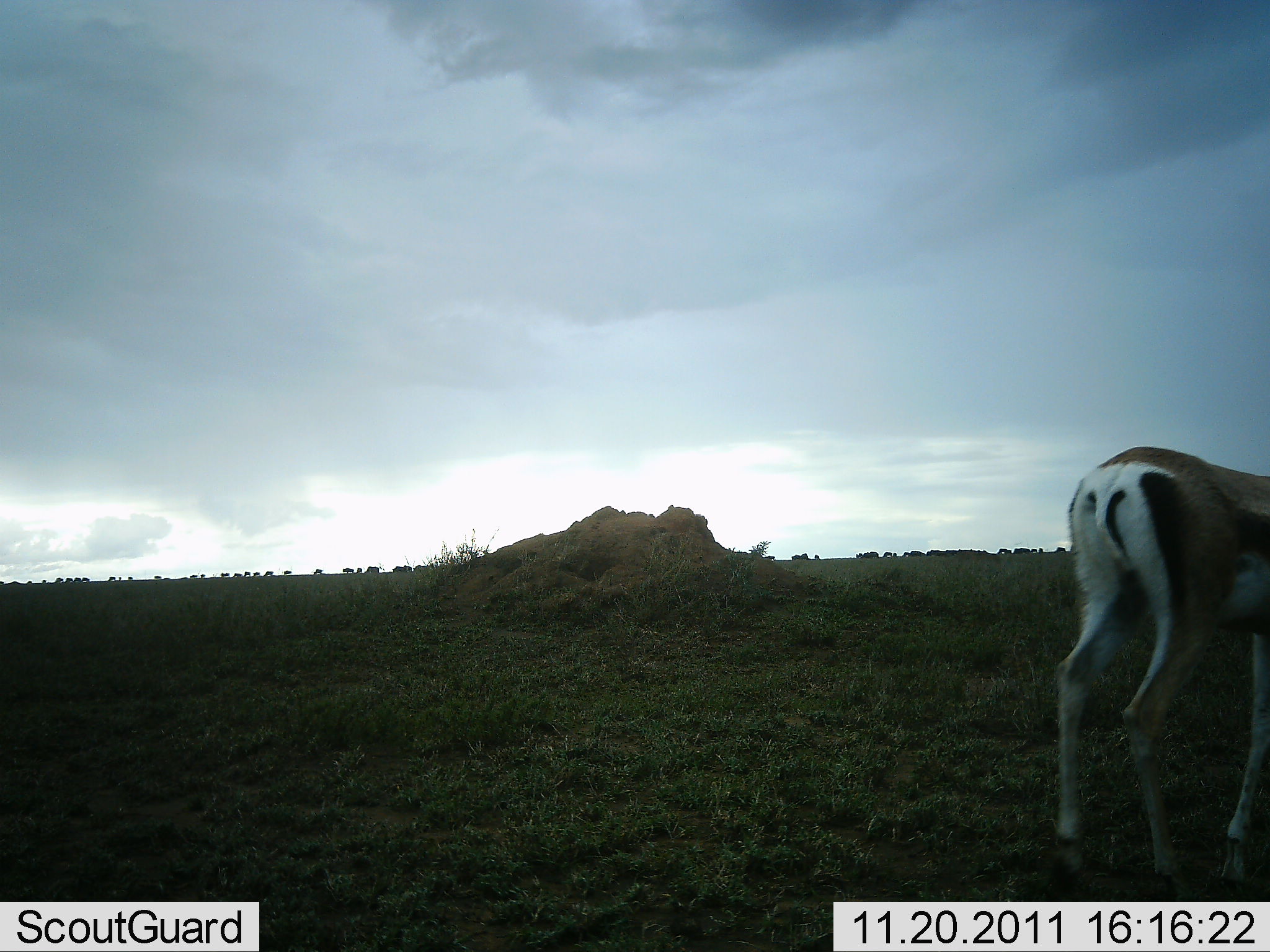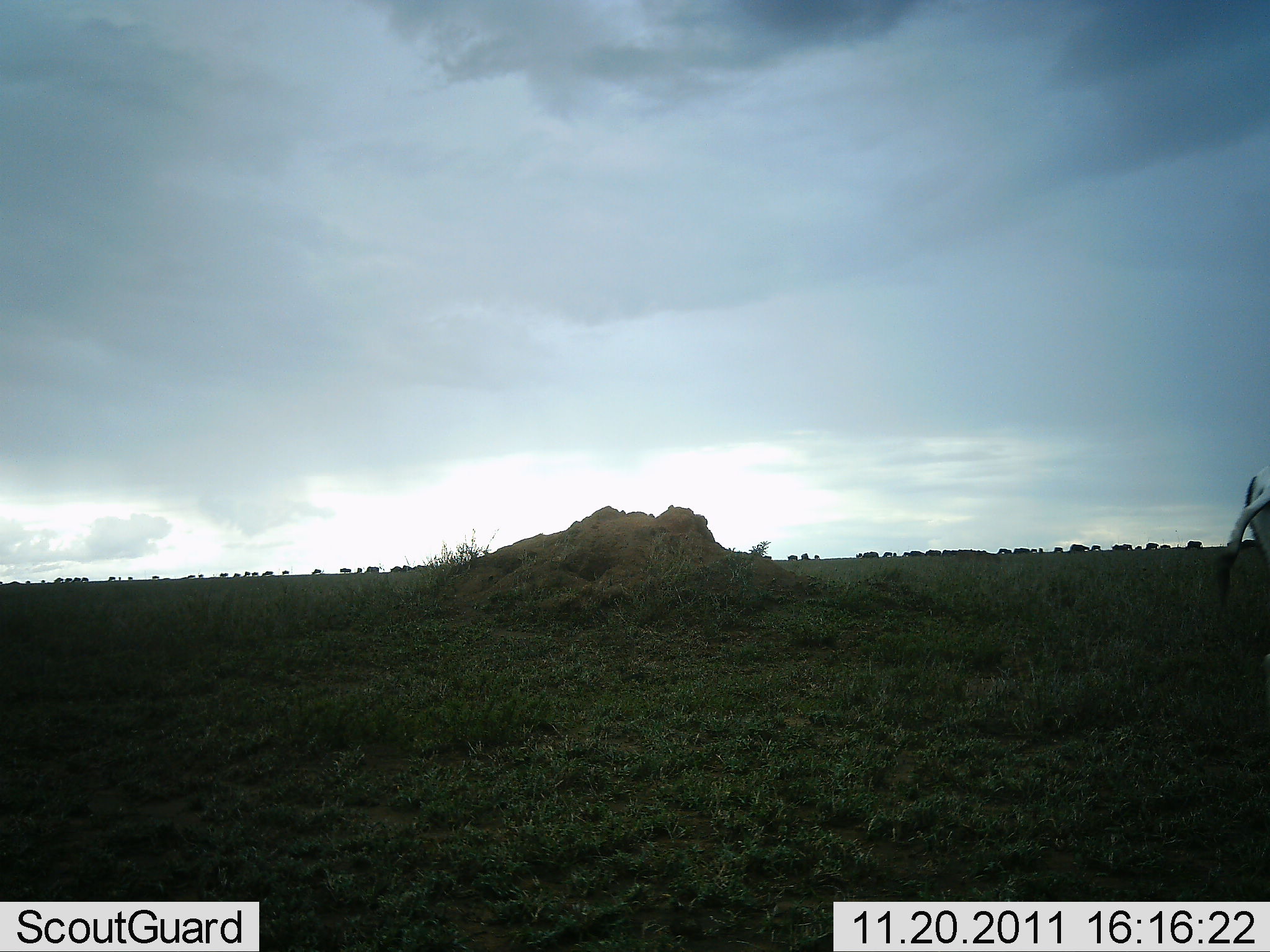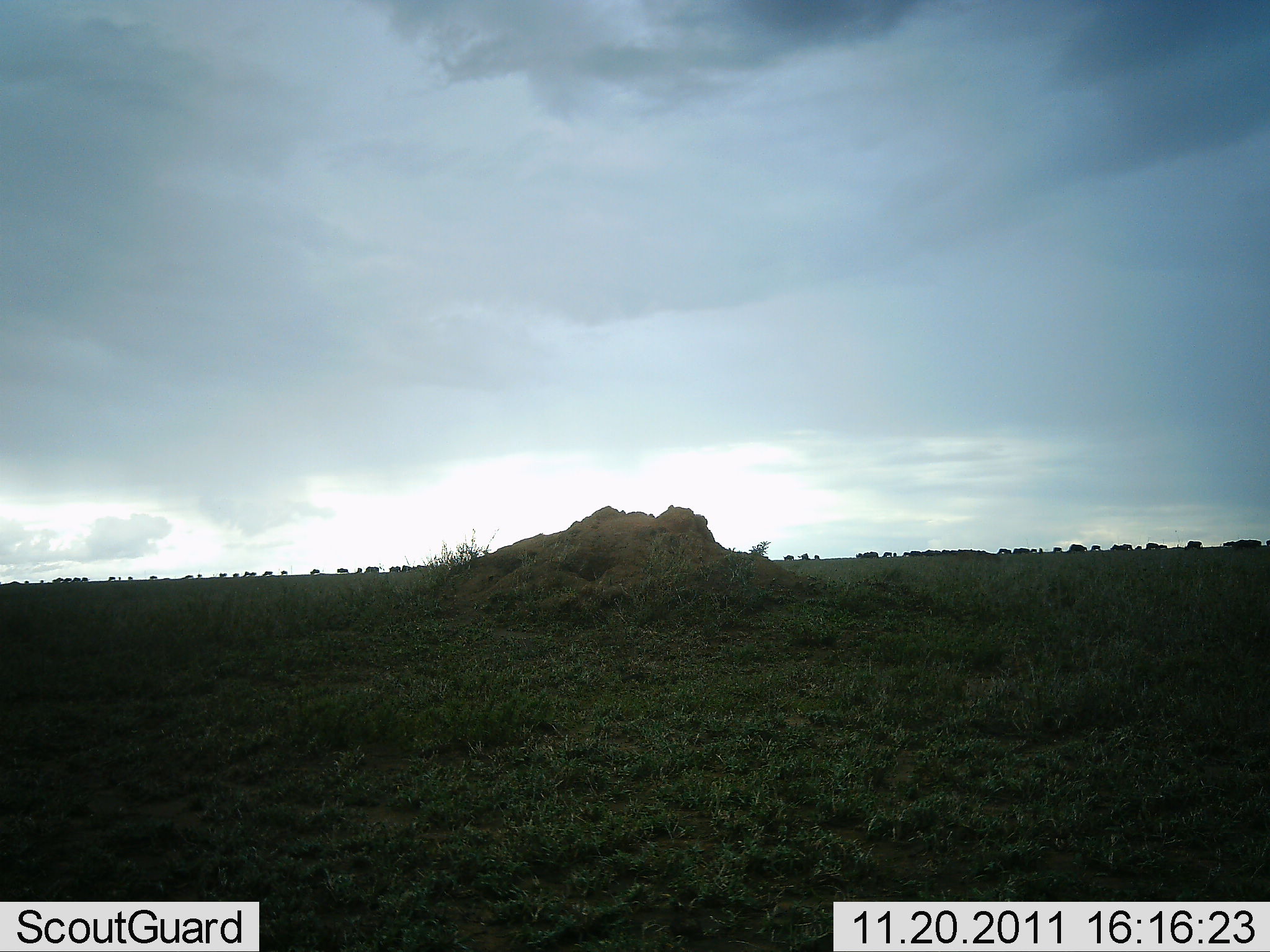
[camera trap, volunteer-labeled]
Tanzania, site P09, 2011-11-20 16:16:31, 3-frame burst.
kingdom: Animalia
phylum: Chordata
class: Mammalia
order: Artiodactyla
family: Bovidae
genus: Eudorcas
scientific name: Eudorcas thomsonii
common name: thomson's gazelle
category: gazellethomsons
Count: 1.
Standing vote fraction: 36%.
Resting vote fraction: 0%.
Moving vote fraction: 73%.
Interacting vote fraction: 0%.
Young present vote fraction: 0%.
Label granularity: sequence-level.